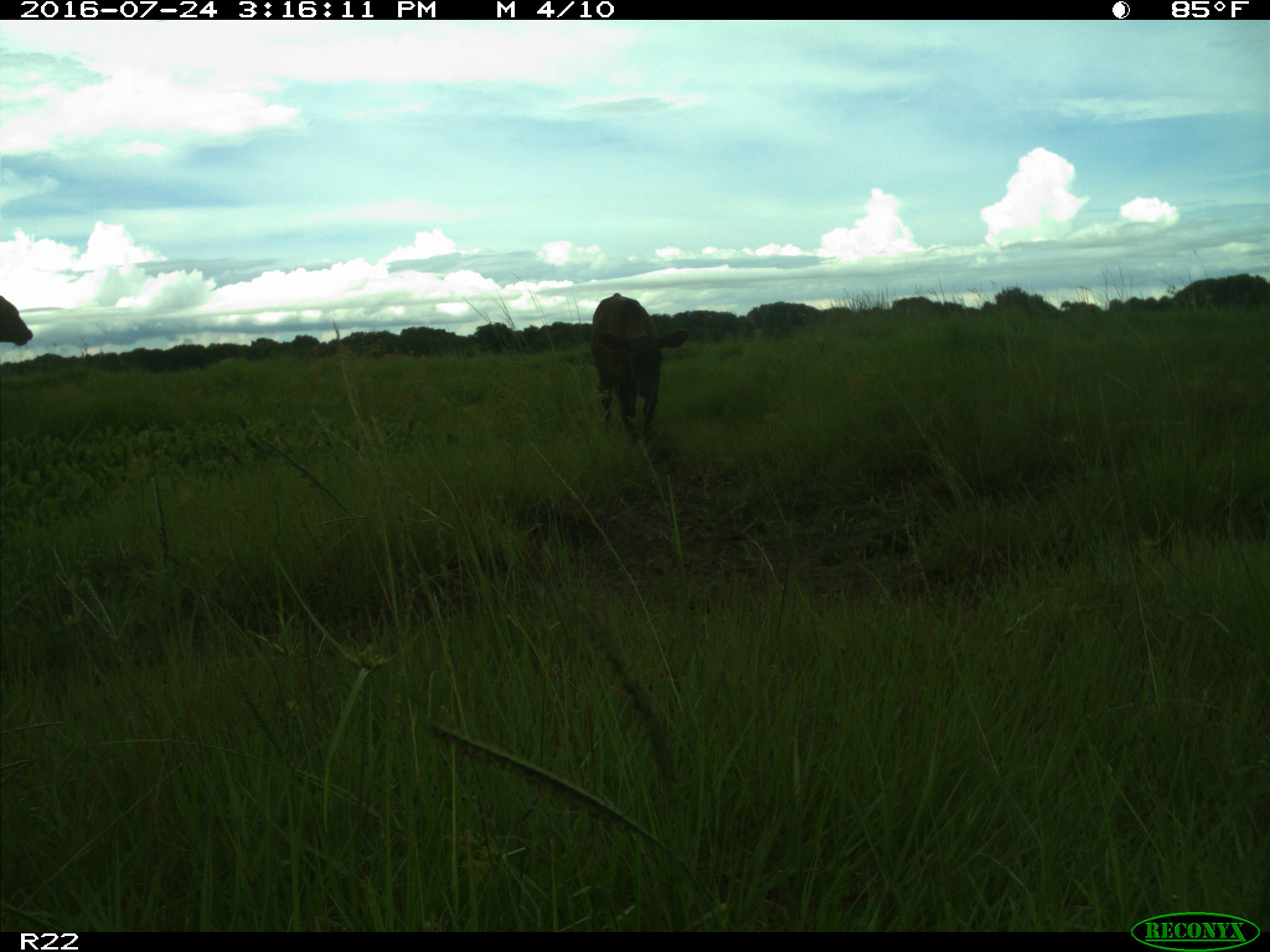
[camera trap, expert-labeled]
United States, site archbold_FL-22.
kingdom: Animalia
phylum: Chordata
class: Mammalia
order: Artiodactyla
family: Bovidae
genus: Bos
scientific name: Bos taurus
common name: domestic cow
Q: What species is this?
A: Bos taurus (domestic cow).